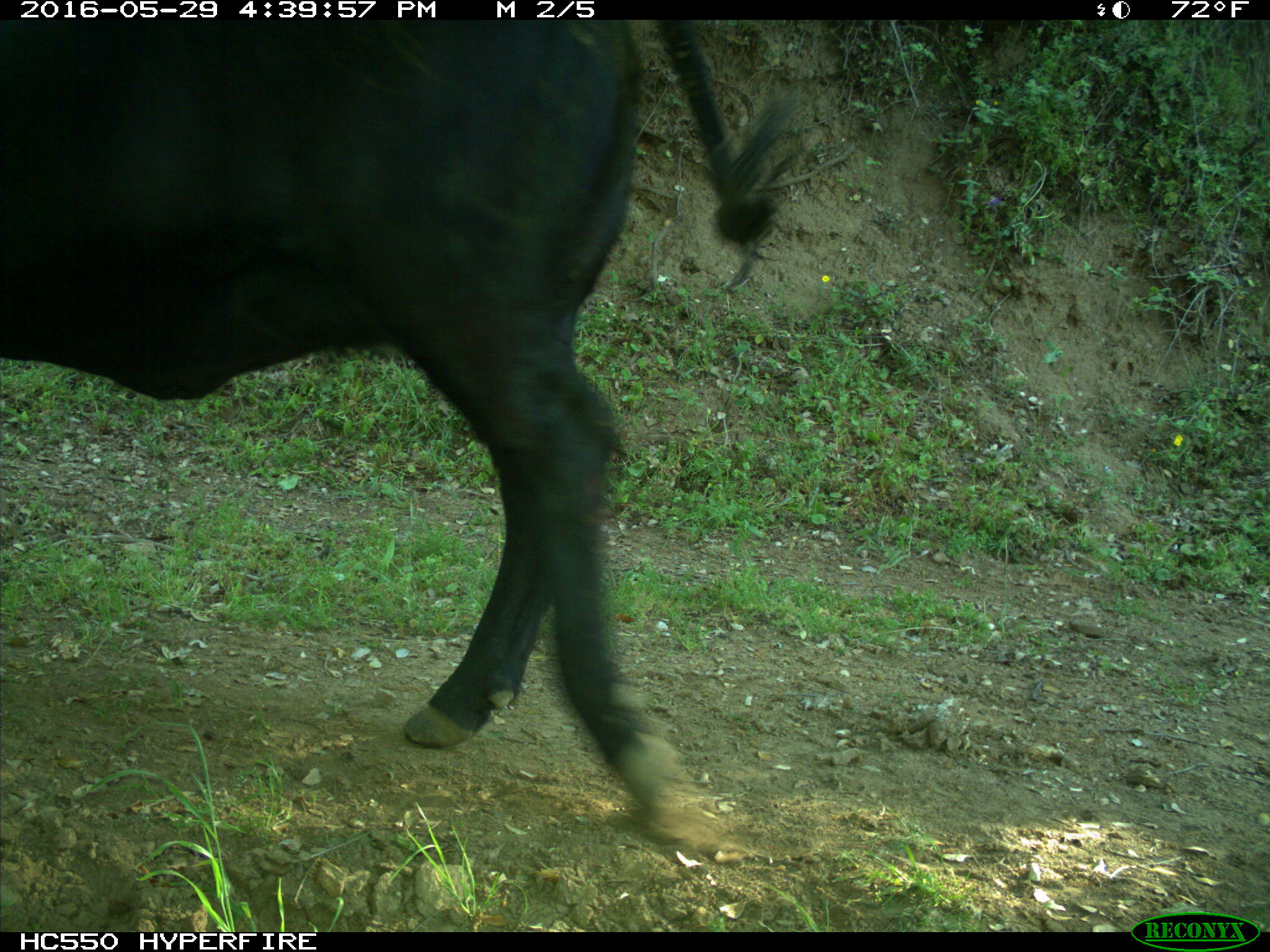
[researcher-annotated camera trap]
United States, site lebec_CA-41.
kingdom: Animalia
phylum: Chordata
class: Mammalia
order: Artiodactyla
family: Bovidae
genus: Bos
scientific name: Bos taurus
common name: domestic cow